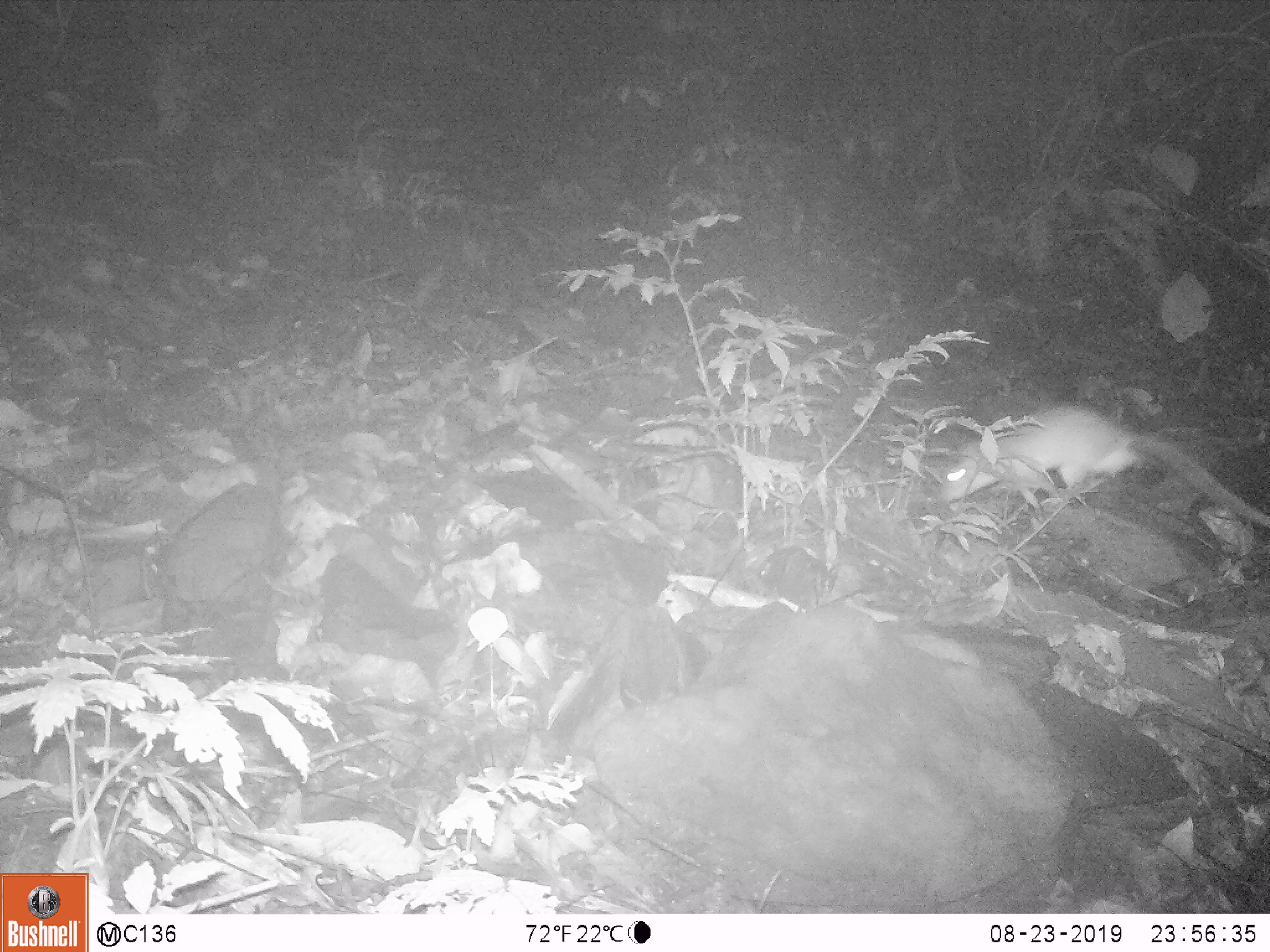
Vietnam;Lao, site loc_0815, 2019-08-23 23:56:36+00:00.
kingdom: Animalia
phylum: Chordata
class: Mammalia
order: Rodentia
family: Muridae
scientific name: Muridae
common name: old-world mice and rats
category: unidentified murid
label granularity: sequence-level